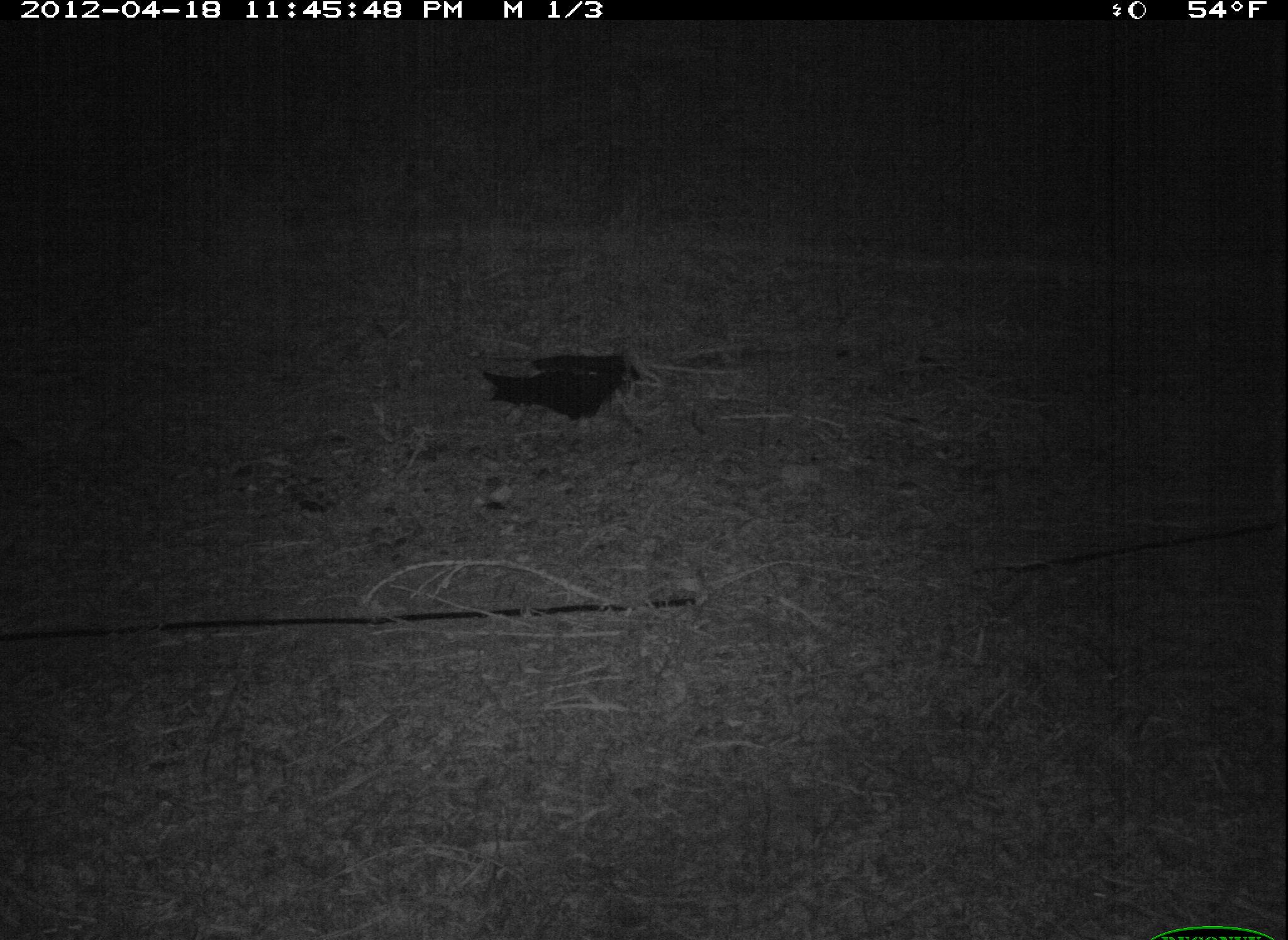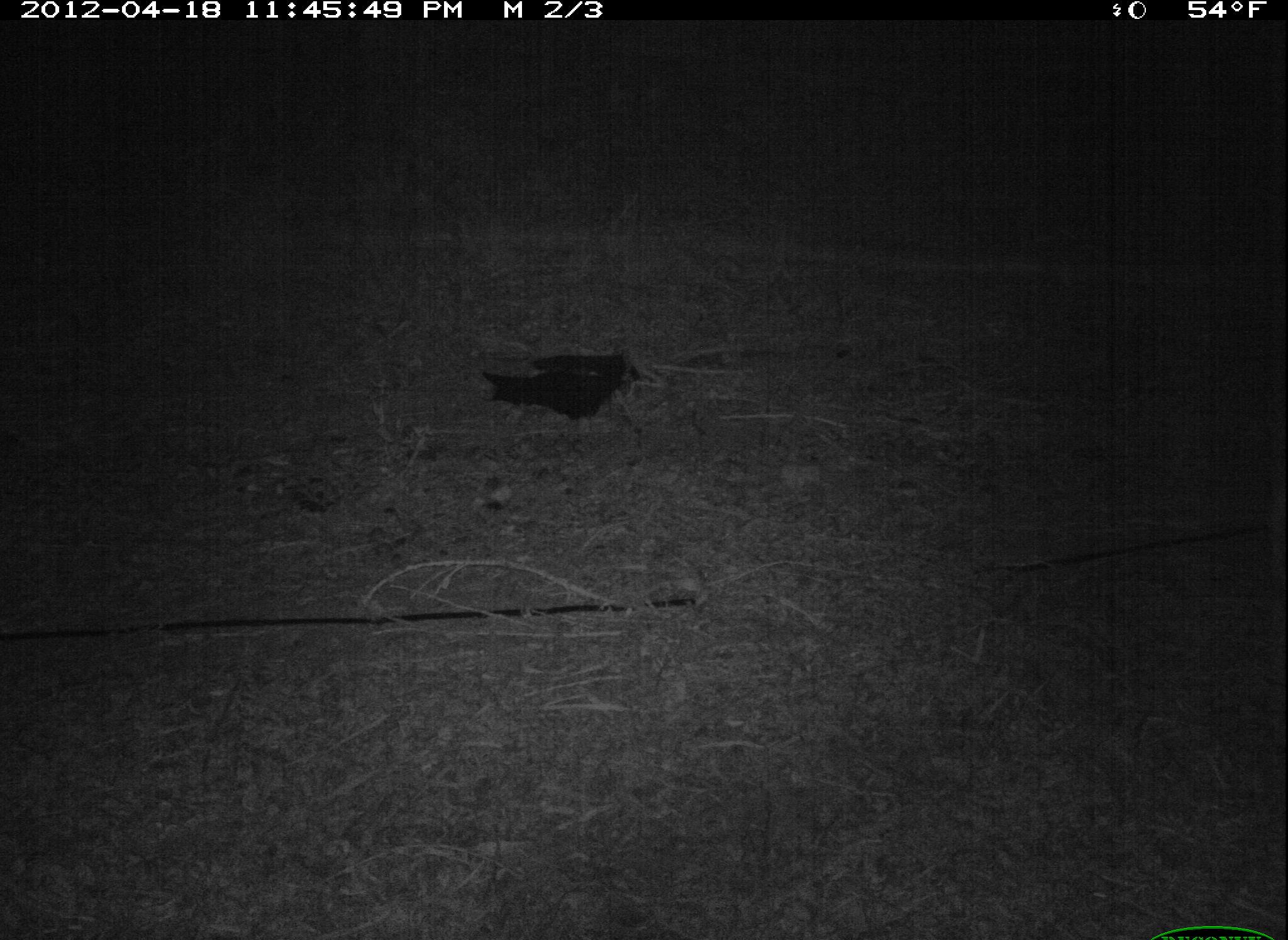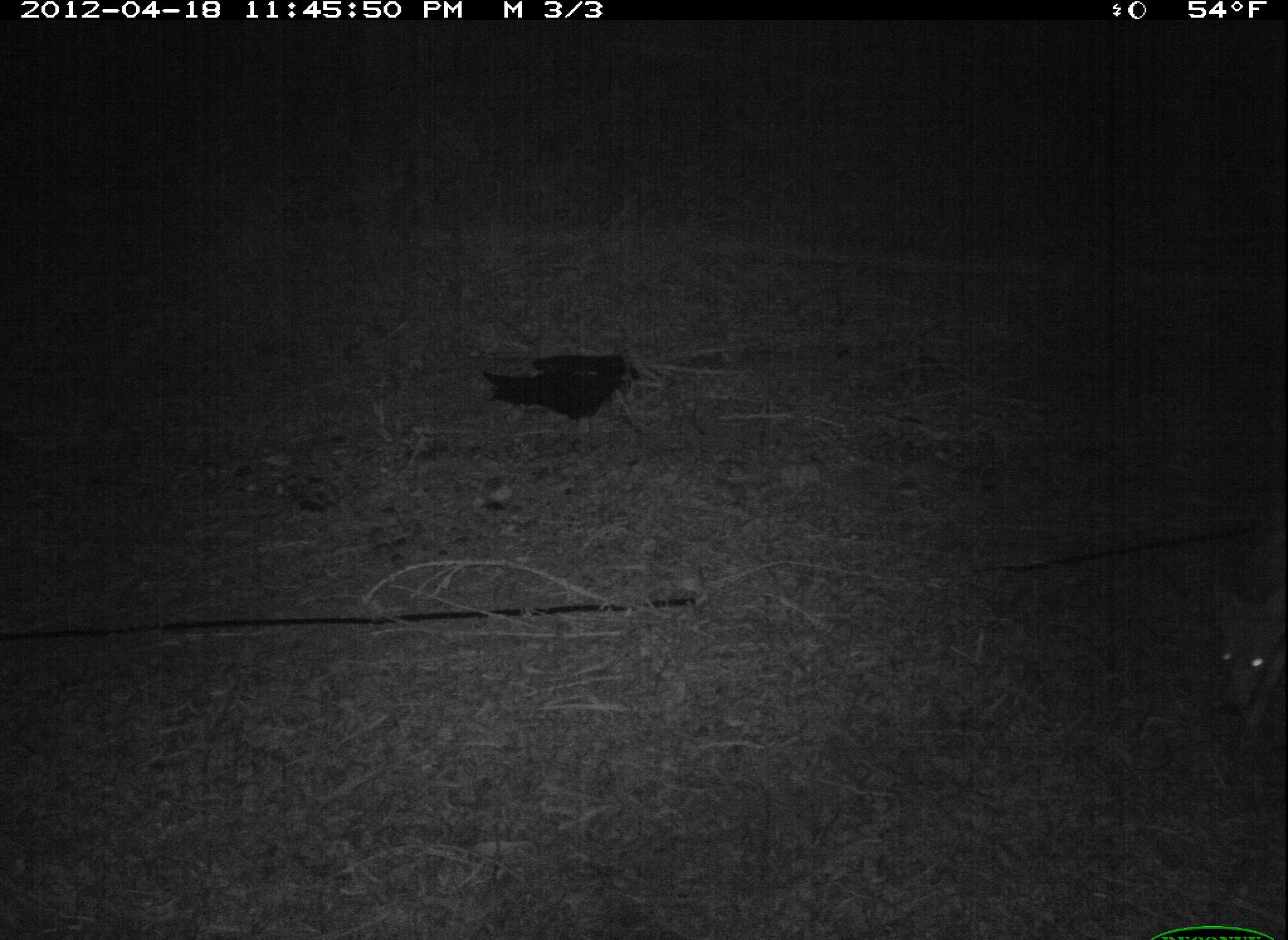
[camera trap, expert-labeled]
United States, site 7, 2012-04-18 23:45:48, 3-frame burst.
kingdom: Animalia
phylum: Chordata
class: Mammalia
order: Carnivora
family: Canidae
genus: Canis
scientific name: Canis latrans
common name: coyote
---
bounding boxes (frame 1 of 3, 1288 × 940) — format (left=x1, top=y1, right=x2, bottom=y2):
coyote: (left=471, top=322, right=722, bottom=429)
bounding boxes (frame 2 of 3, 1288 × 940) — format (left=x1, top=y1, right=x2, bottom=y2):
coyote: (left=473, top=328, right=674, bottom=427)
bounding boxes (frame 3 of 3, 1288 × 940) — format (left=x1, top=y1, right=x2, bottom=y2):
coyote: (left=1193, top=575, right=1286, bottom=733)